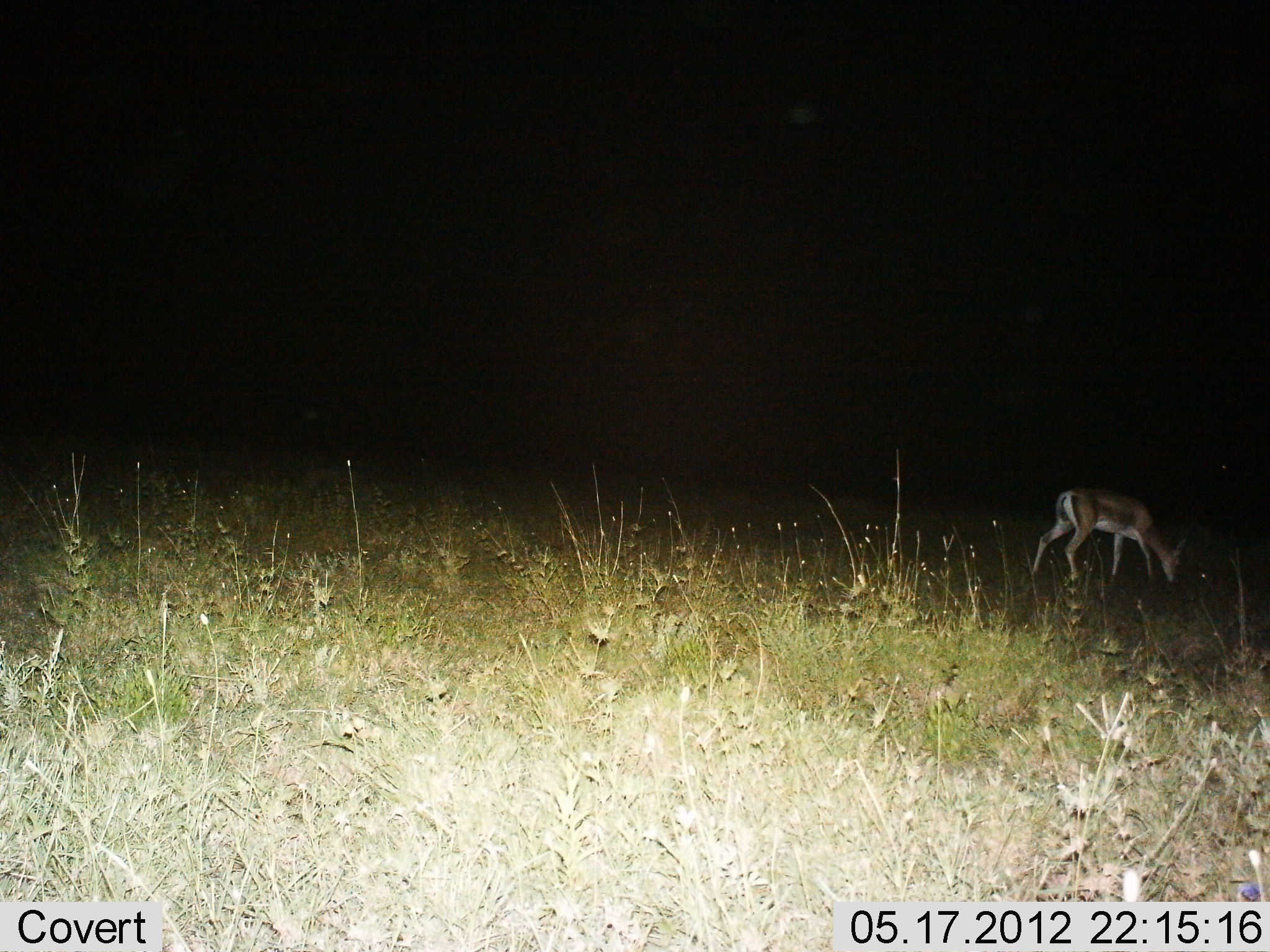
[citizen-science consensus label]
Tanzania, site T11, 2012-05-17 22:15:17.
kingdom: Animalia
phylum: Chordata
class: Mammalia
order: Artiodactyla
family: Bovidae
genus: Nanger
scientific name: Nanger granti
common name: grant's gazelle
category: gazellegrants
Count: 1.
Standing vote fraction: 20%.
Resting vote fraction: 0%.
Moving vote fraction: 10%.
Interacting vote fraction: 0%.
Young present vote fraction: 0%.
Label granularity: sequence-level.